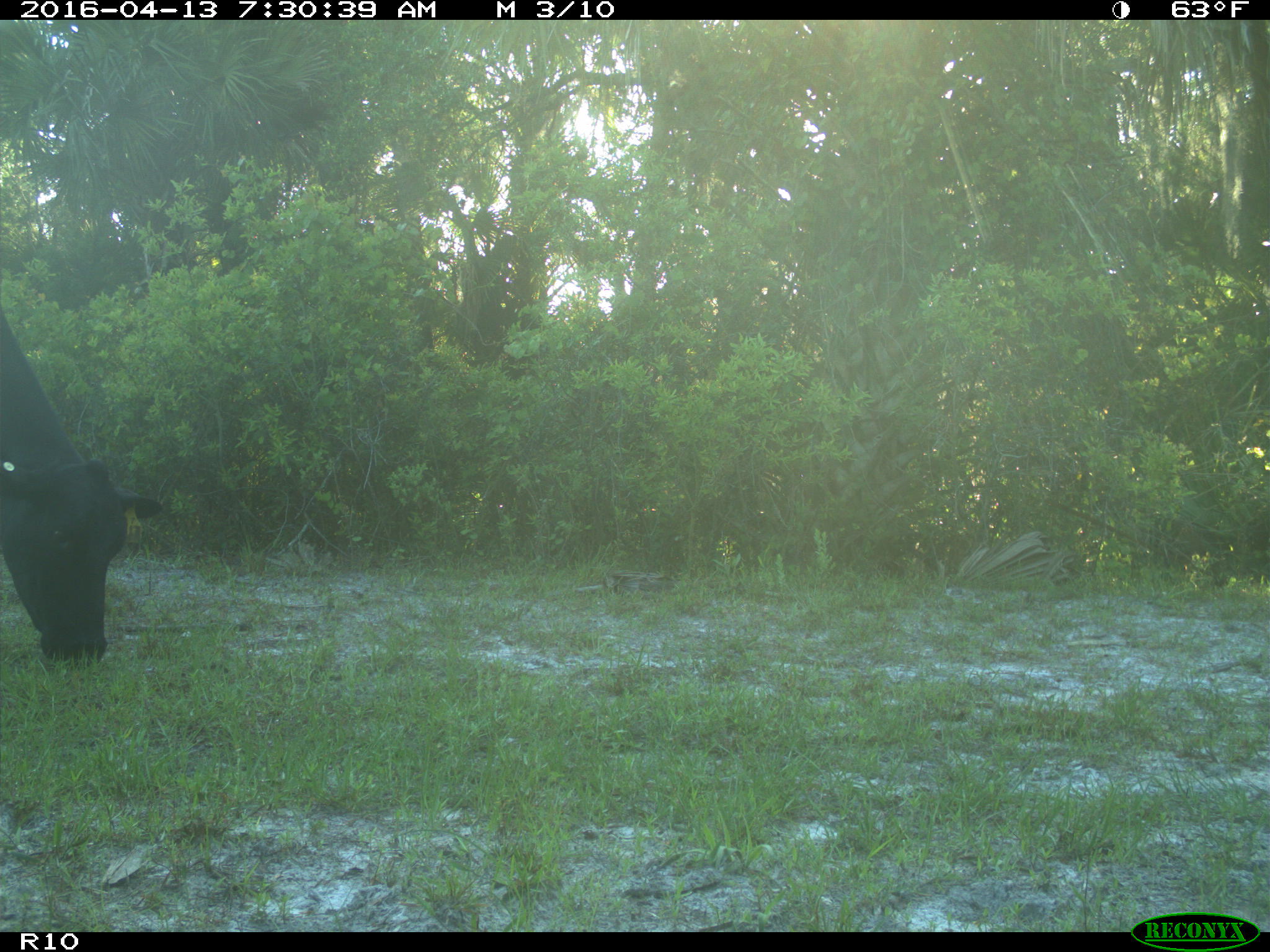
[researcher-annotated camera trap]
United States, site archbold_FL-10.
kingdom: Animalia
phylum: Chordata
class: Mammalia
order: Artiodactyla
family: Bovidae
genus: Bos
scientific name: Bos taurus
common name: domestic cow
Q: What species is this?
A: Bos taurus (domestic cow).